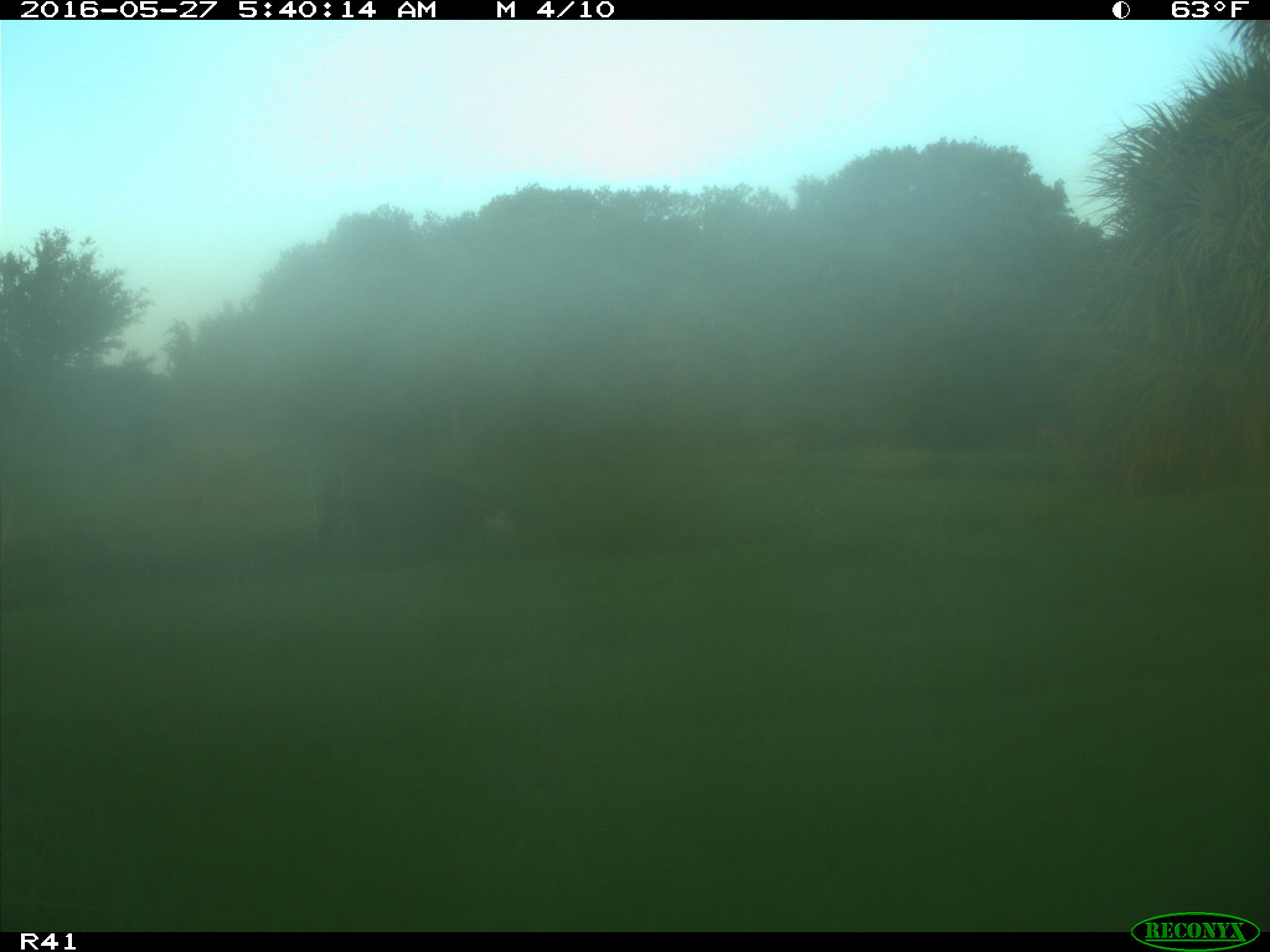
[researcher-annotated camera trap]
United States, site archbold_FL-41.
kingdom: Animalia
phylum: Chordata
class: Mammalia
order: Artiodactyla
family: Bovidae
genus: Bos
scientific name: Bos taurus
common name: domestic cow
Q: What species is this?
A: Bos taurus (domestic cow).